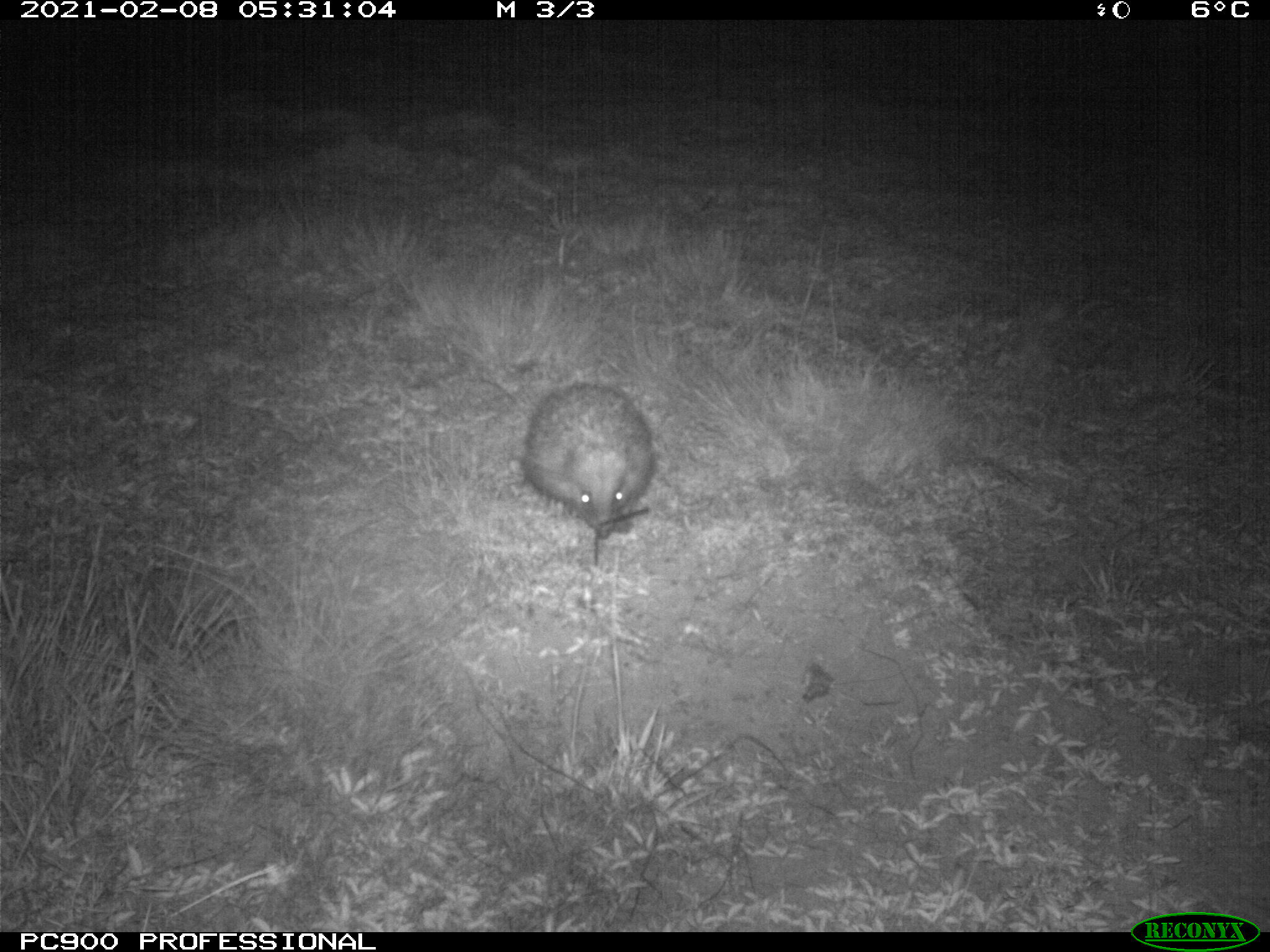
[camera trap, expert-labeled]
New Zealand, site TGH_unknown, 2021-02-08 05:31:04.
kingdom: Animalia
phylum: Chordata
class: Mammalia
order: Eulipotyphla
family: Erinaceidae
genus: Erinaceus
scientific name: Erinaceus europaeus europaeus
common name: european hedgehog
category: hedgehog